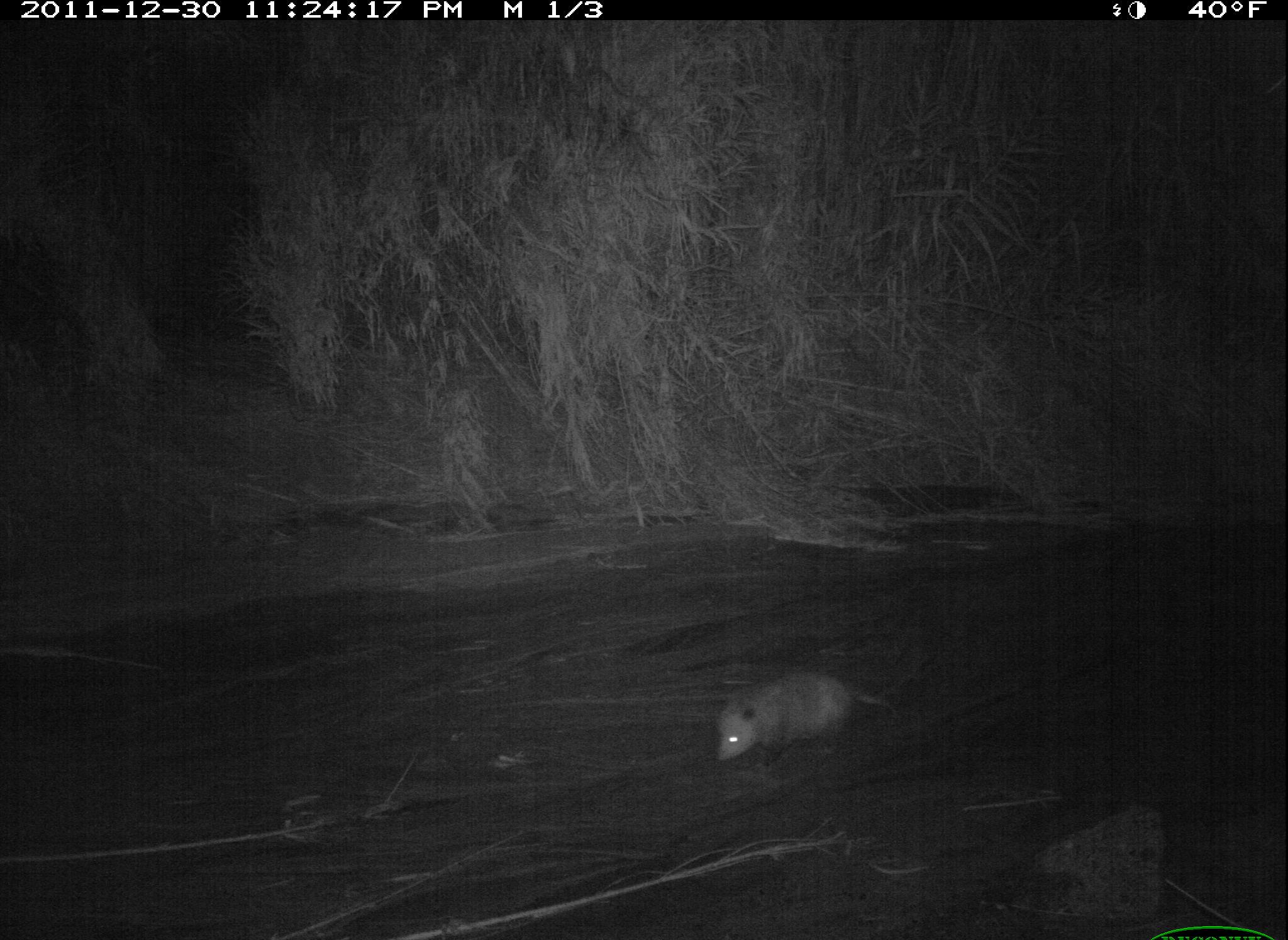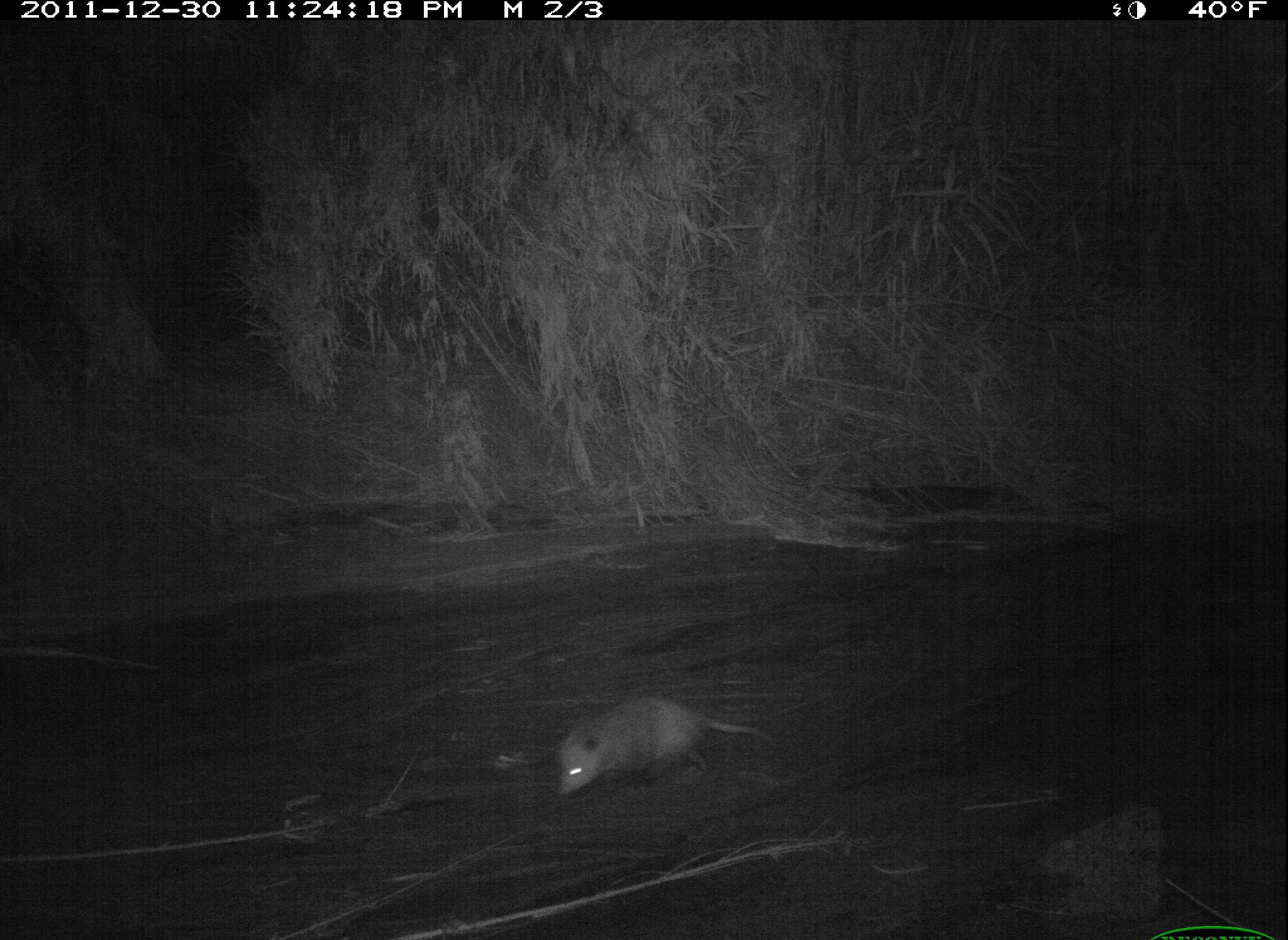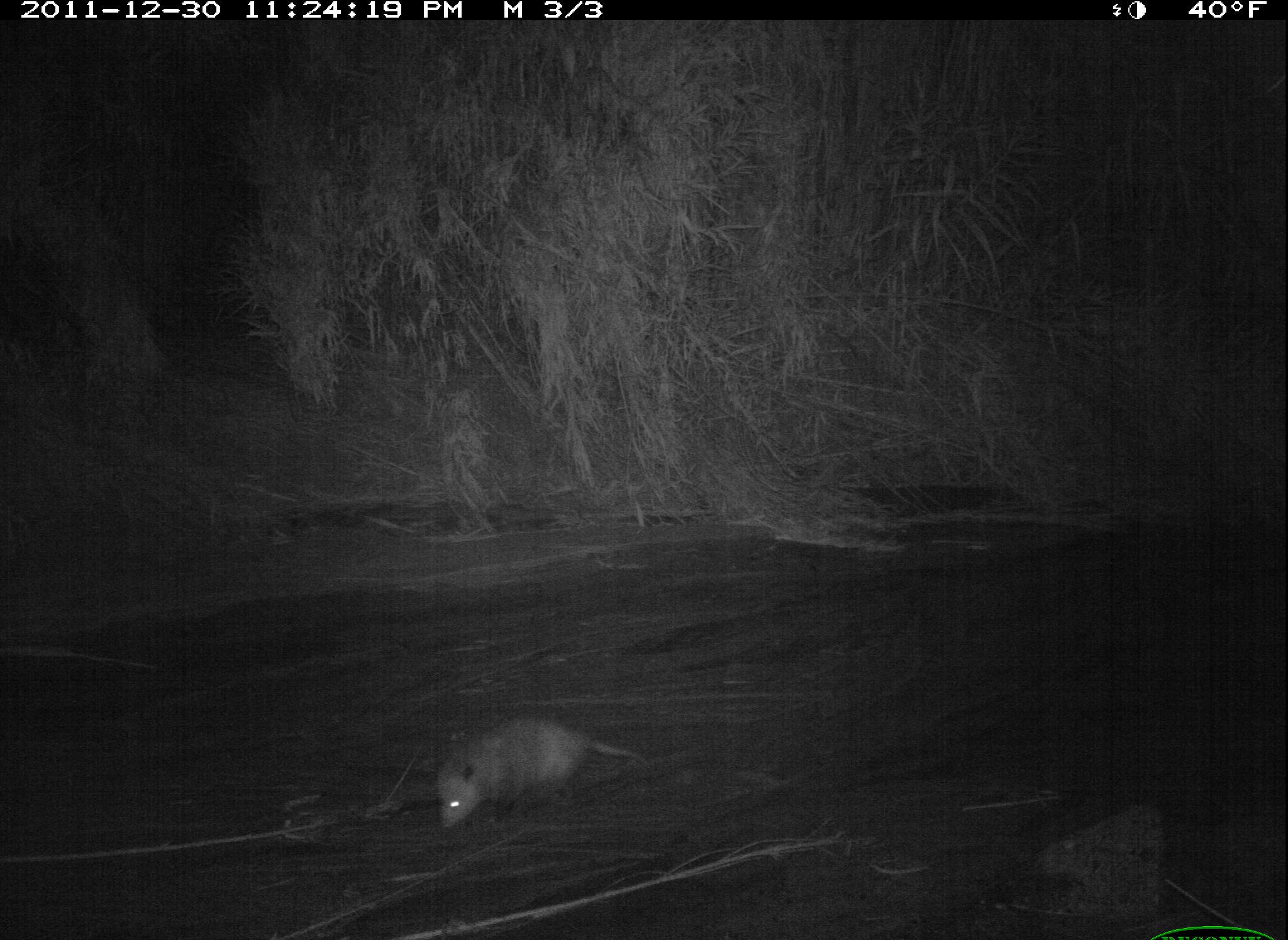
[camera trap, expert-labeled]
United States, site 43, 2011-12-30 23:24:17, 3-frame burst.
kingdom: Animalia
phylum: Chordata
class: Mammalia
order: Didelphimorphia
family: Didelphidae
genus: Didelphis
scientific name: Didelphis virginiana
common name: virginia opossum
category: opossum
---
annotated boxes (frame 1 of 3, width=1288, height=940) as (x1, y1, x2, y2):
opossum: (700, 662, 916, 775)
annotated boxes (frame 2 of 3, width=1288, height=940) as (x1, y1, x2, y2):
opossum: (538, 681, 797, 809)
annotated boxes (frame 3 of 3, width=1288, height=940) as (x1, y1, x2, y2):
opossum: (423, 709, 660, 838)